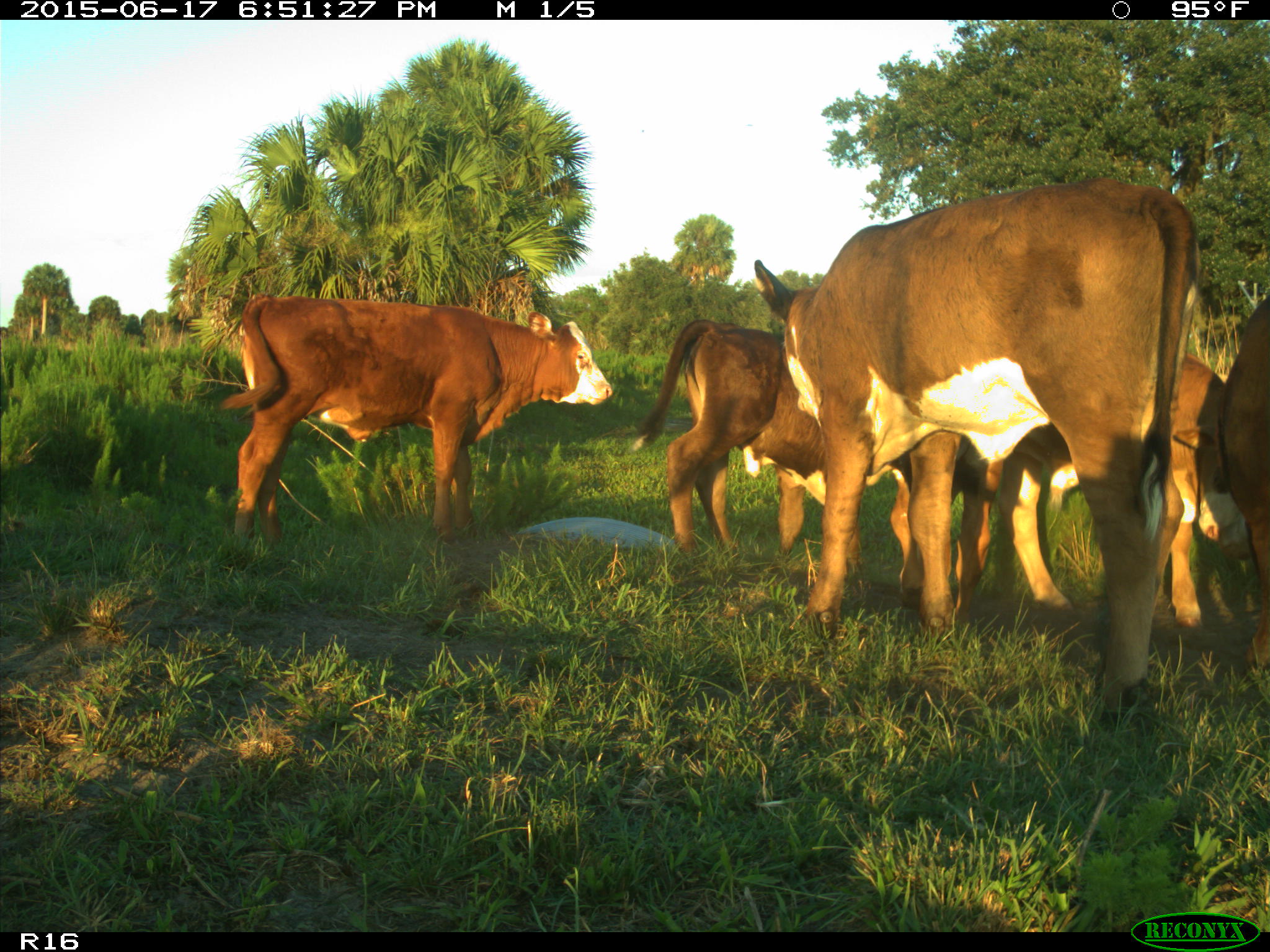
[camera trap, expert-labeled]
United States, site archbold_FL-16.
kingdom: Animalia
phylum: Chordata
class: Mammalia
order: Artiodactyla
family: Bovidae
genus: Bos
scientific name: Bos taurus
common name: domestic cow